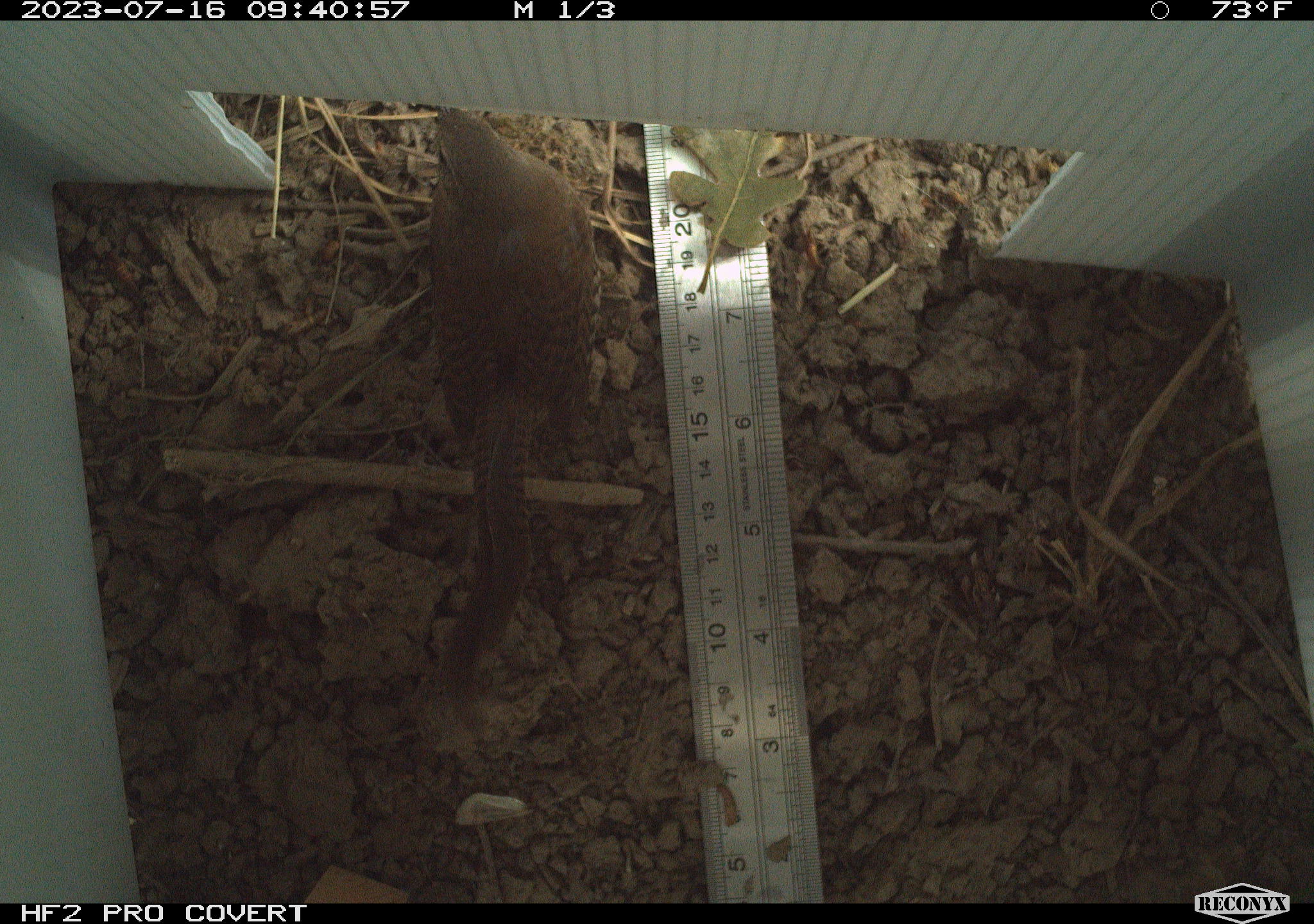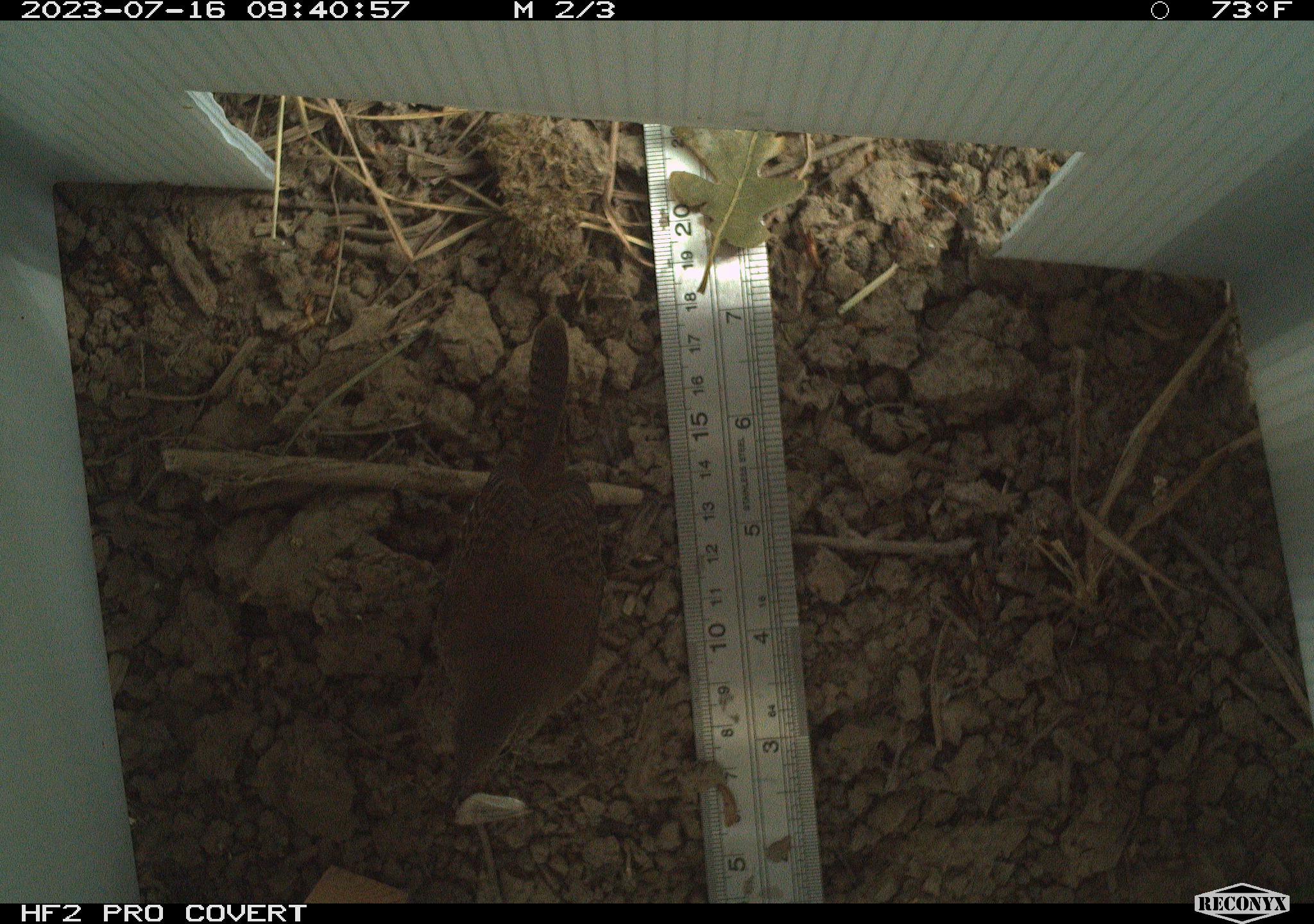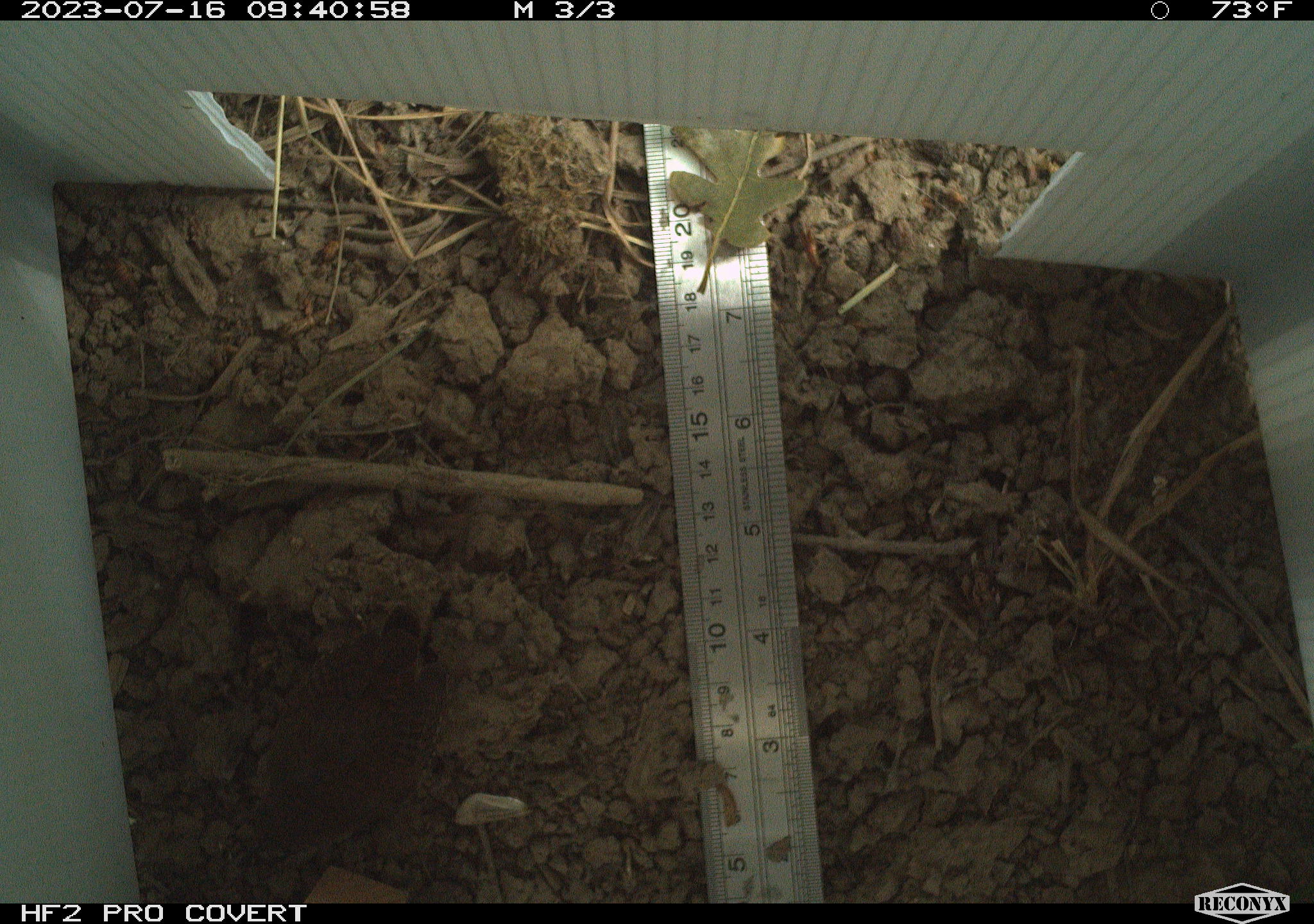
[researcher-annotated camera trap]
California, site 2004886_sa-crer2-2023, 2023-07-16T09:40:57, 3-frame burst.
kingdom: Animalia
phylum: Chordata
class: Aves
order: Passeriformes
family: Troglodytidae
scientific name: Troglodytidae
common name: wren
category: troglodytidae family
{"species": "troglodytidae family (wren) (Troglodytidae)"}